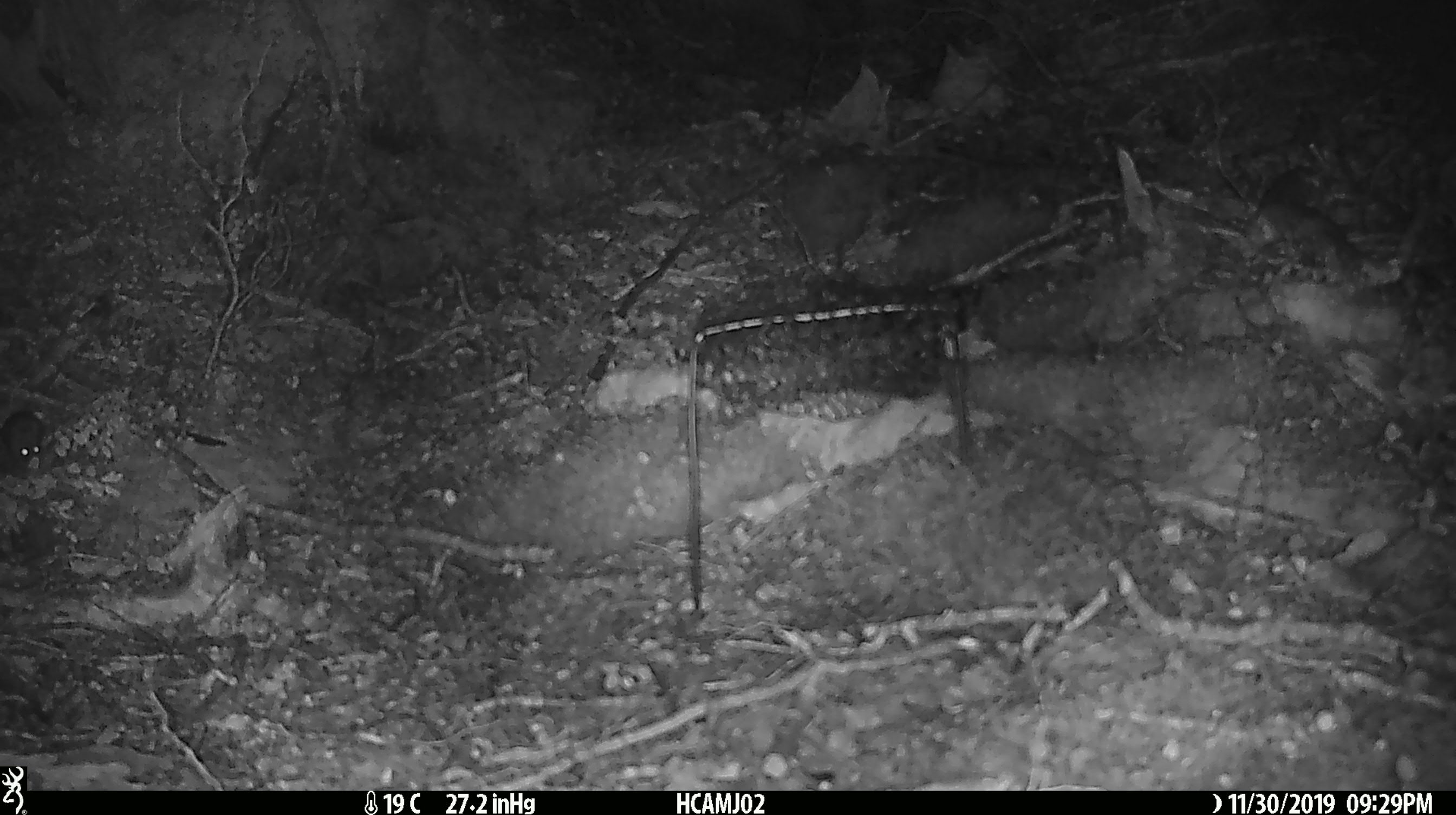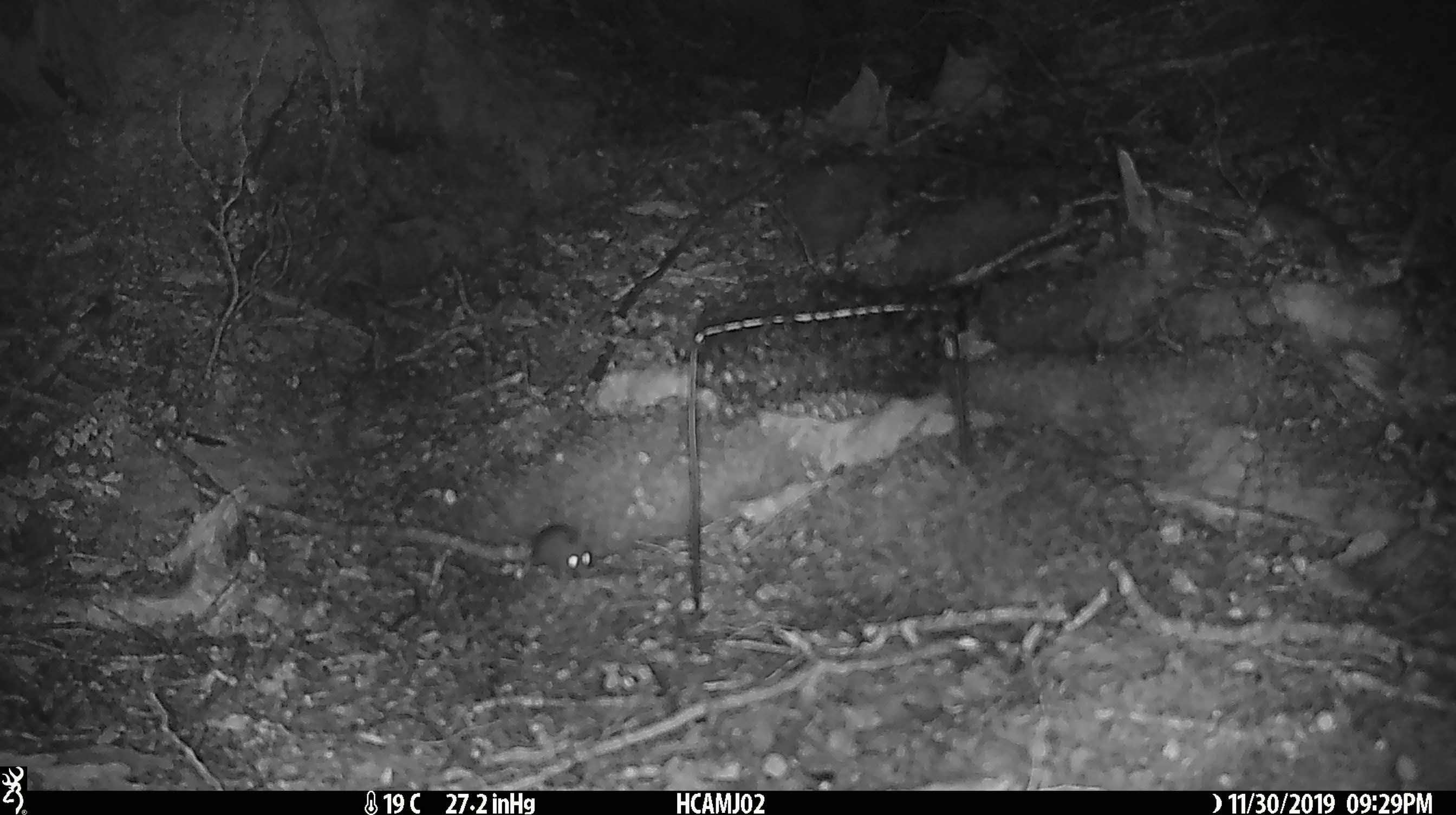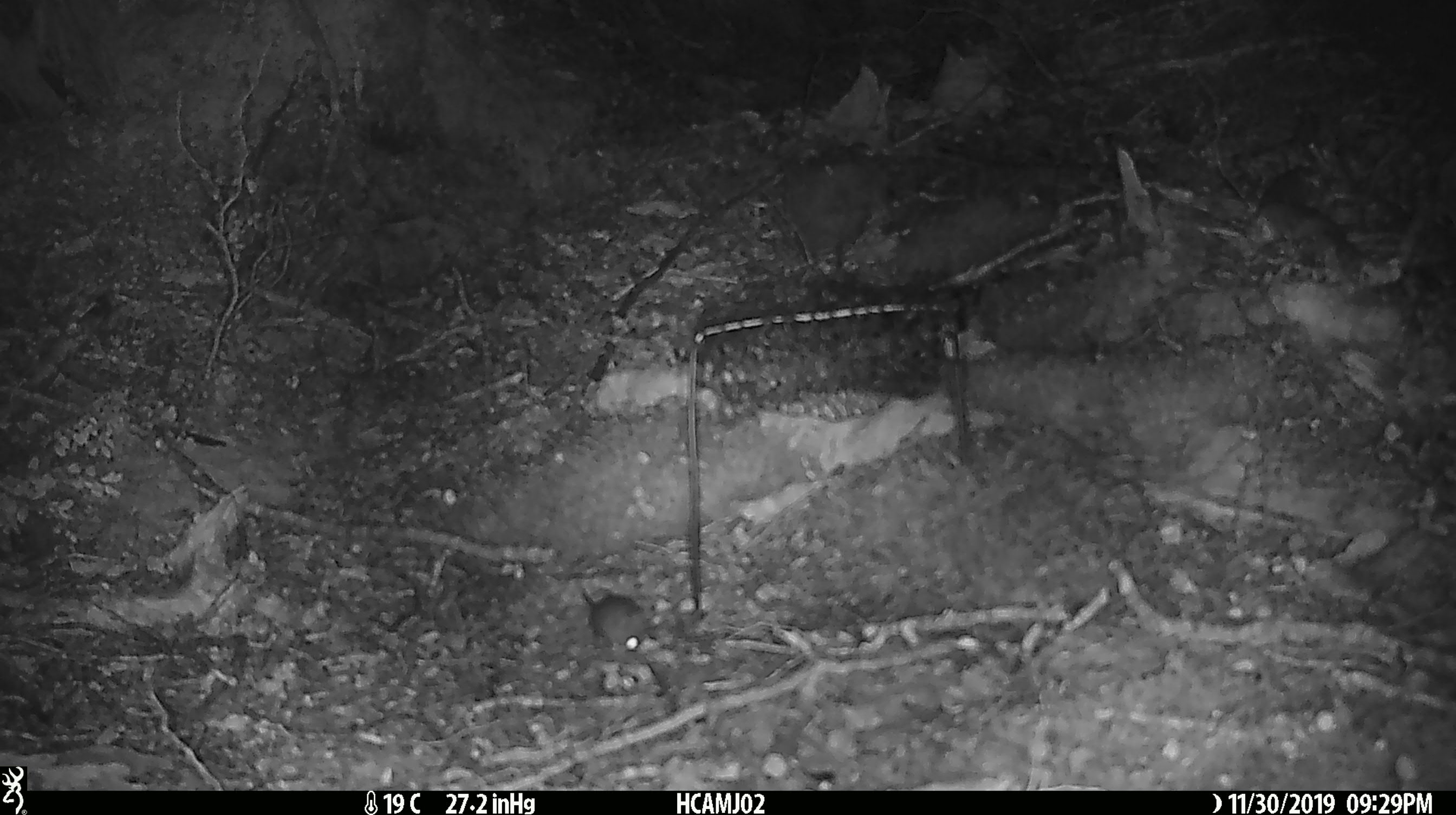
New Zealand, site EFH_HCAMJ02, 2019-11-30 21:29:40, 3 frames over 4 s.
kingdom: Animalia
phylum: Chordata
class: Mammalia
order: Rodentia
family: Muridae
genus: Mus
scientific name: Mus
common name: mouse